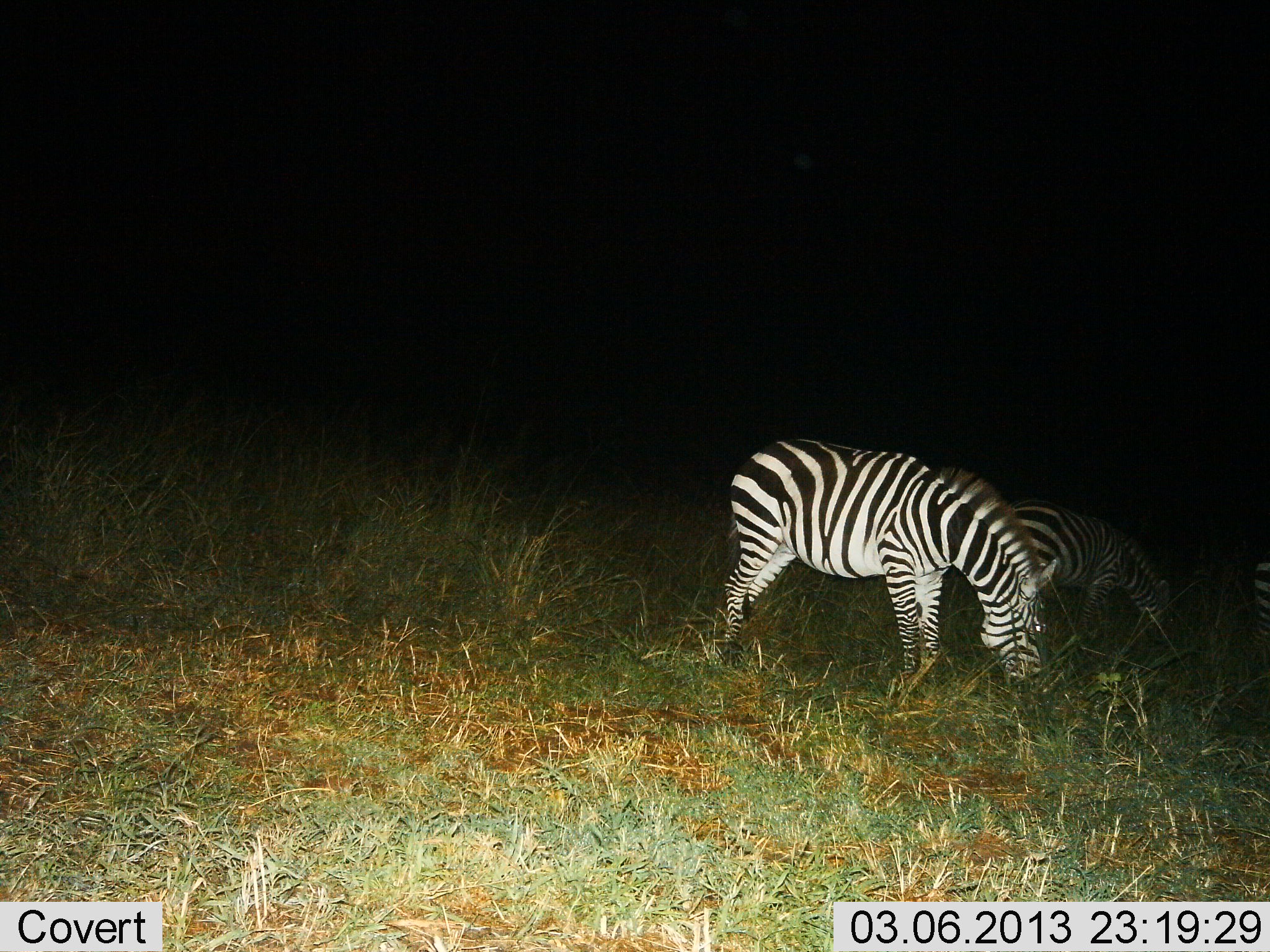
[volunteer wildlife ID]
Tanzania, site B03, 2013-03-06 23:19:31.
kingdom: Animalia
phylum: Chordata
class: Mammalia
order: Perissodactyla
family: Equidae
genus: Equus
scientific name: Equus quagga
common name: plains zebra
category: zebra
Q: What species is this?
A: Zebra (plains zebra) (Equus quagga).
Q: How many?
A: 3.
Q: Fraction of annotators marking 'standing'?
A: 28%.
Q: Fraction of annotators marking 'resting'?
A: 0%.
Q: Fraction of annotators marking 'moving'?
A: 2%.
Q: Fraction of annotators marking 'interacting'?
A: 0%.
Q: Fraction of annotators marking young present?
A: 0%.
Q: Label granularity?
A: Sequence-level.